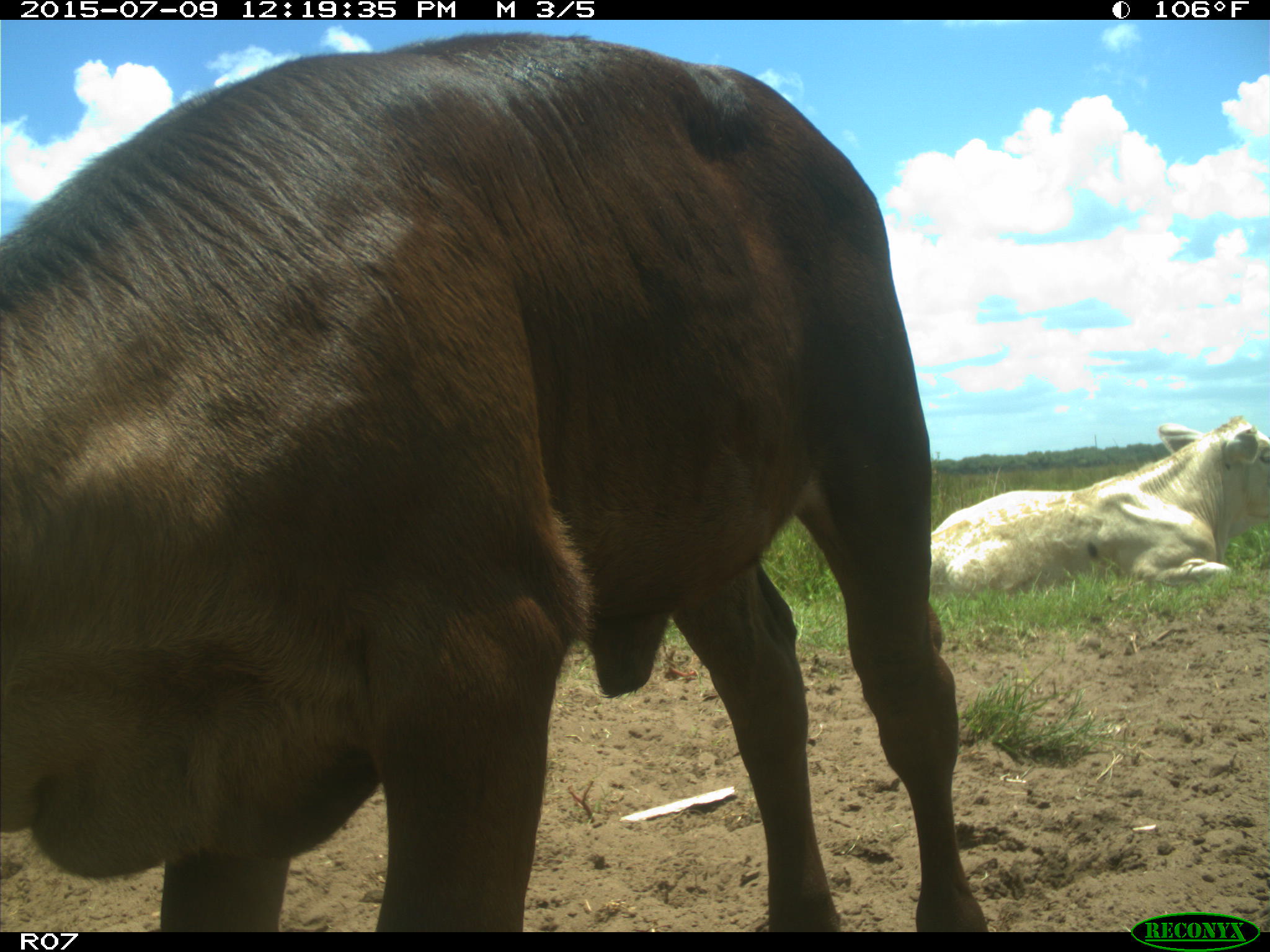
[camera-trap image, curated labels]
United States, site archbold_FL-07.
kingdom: Animalia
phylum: Chordata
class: Mammalia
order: Artiodactyla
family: Bovidae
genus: Bos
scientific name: Bos taurus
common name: domestic cow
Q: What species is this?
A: Bos taurus (domestic cow).